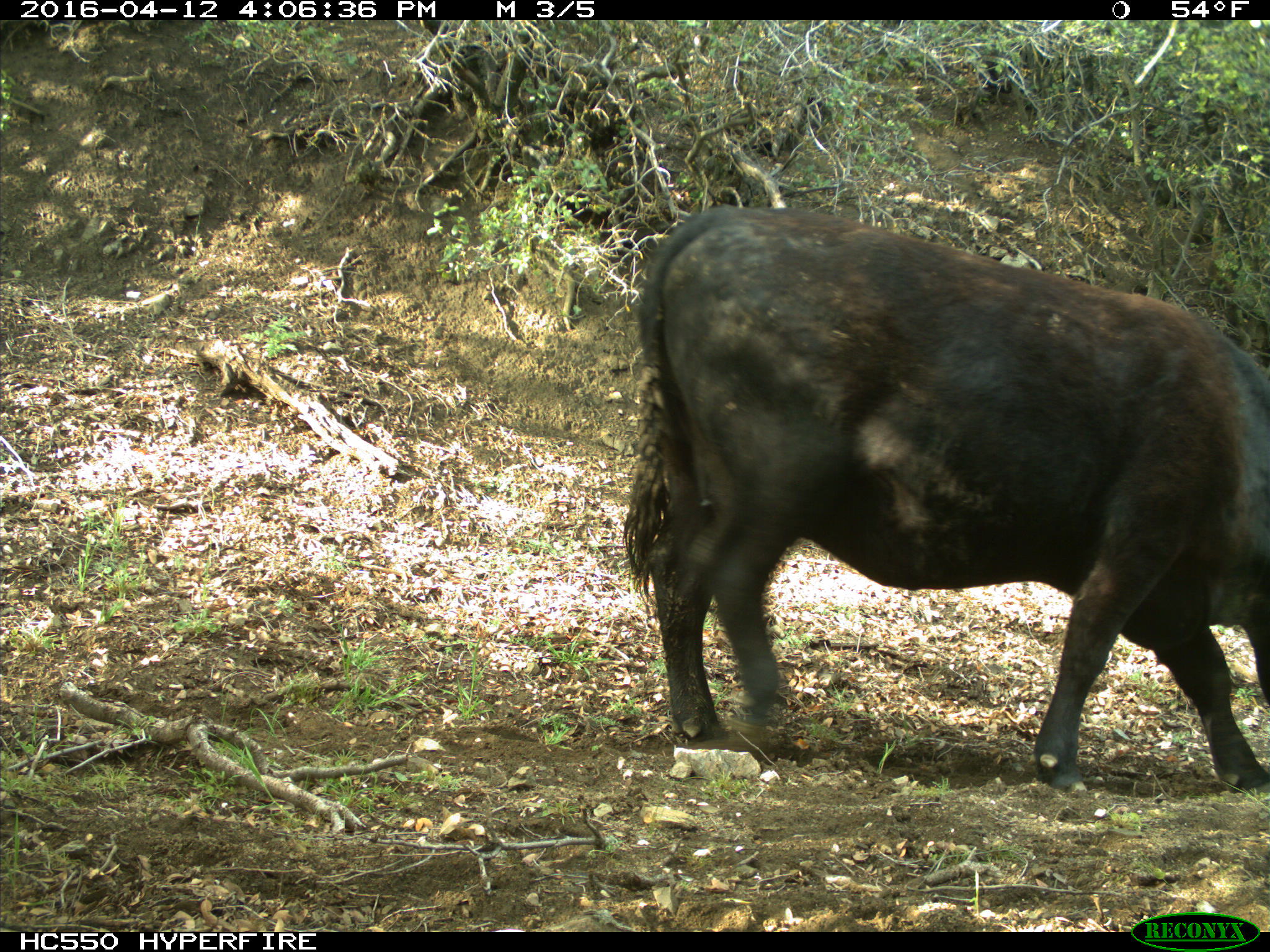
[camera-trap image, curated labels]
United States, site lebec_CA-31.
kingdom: Animalia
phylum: Chordata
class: Mammalia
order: Artiodactyla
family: Bovidae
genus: Bos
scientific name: Bos taurus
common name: domestic cow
Bos taurus (domestic cow).